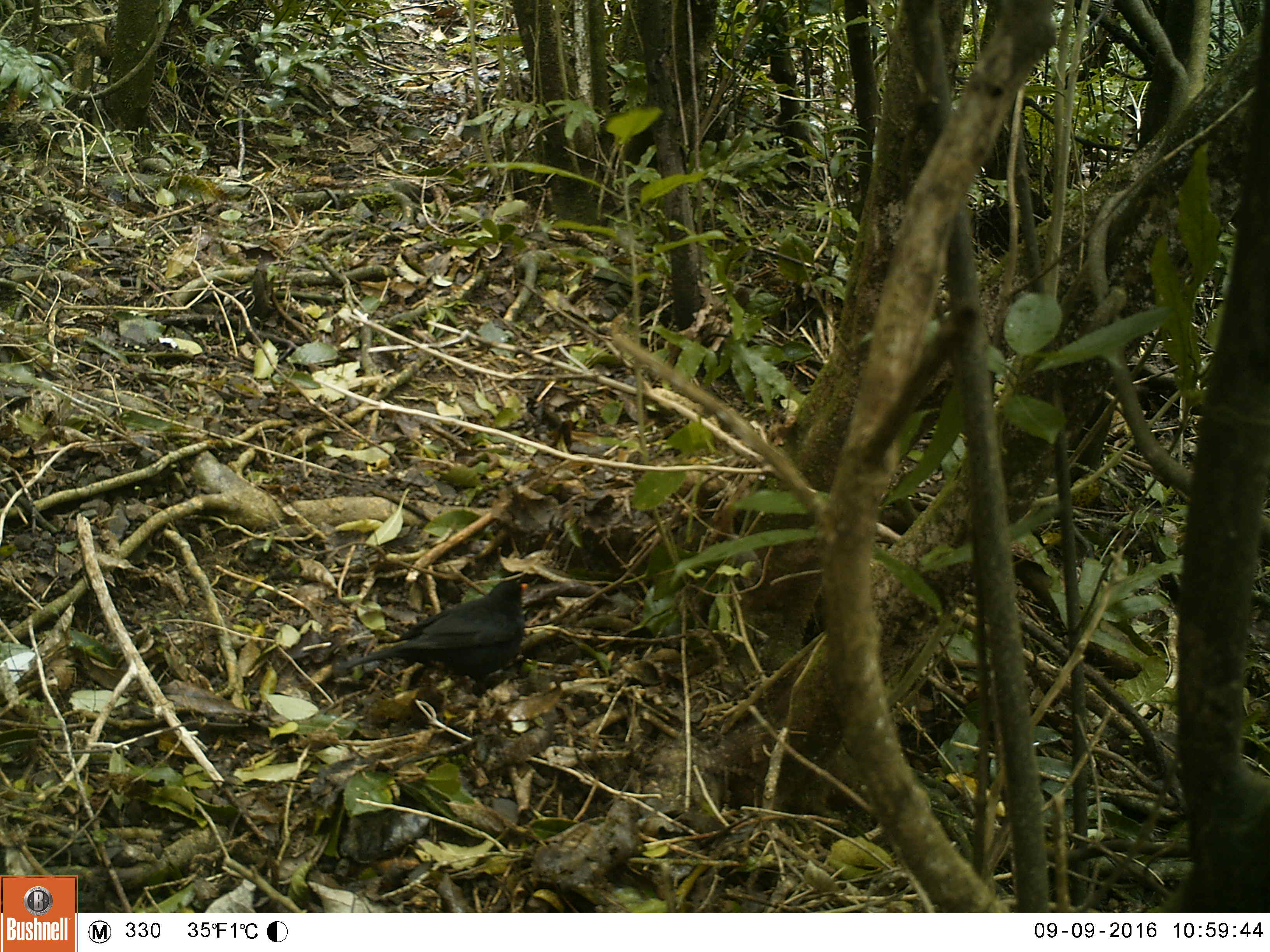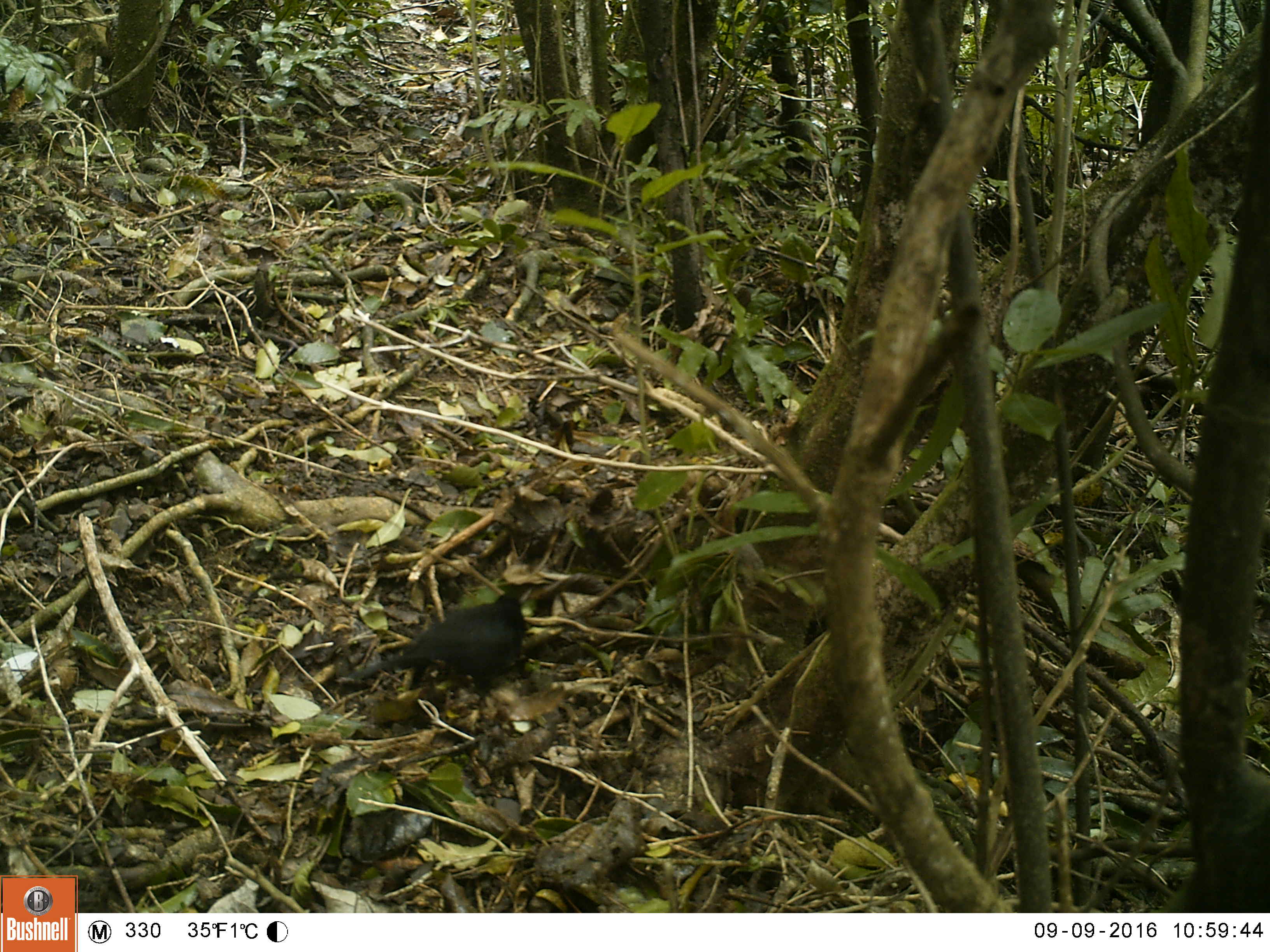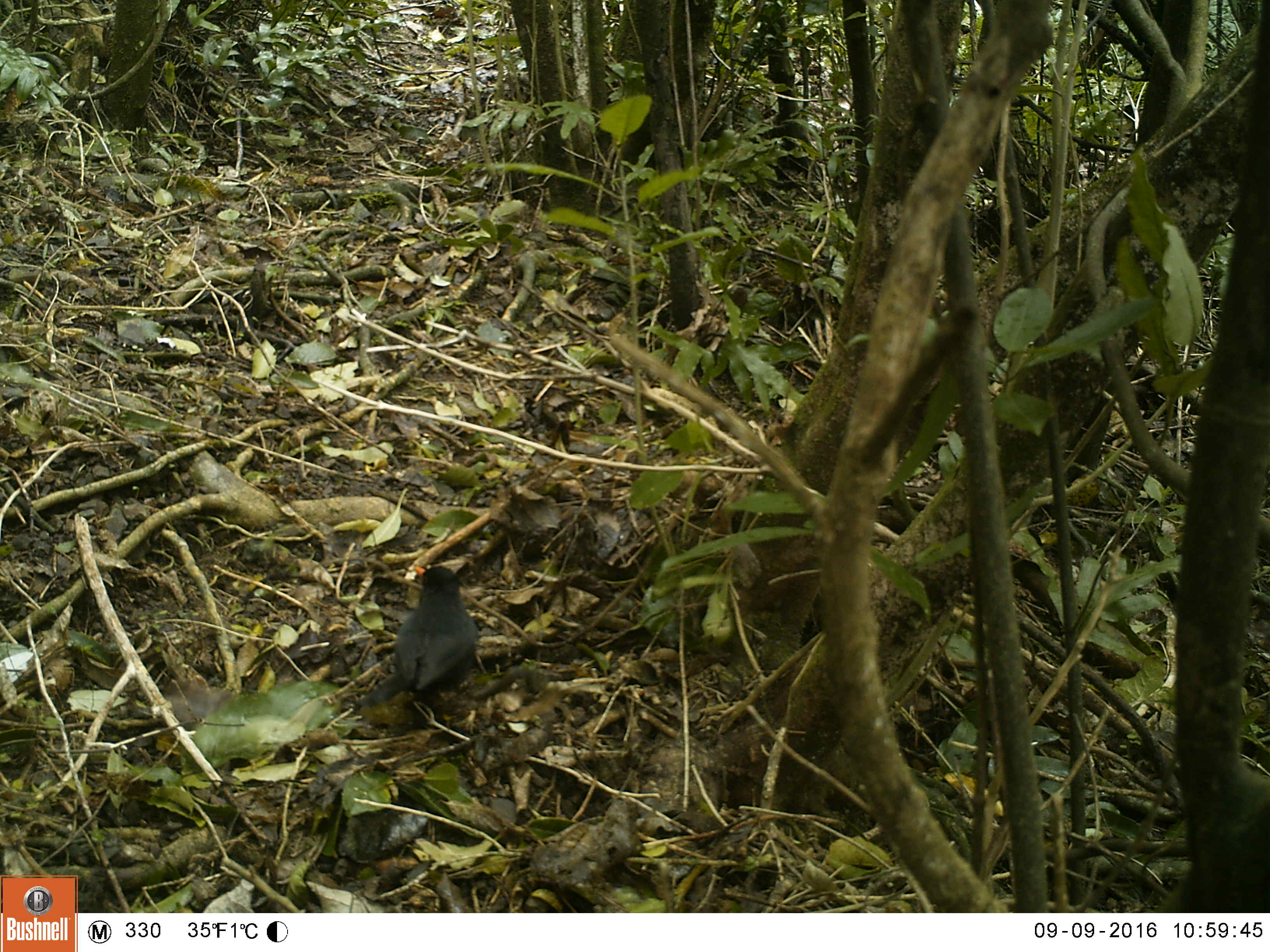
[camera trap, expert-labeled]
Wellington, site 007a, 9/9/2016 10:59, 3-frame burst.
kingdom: Animalia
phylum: Chordata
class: Aves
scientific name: Aves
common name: bird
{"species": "bird (Aves)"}